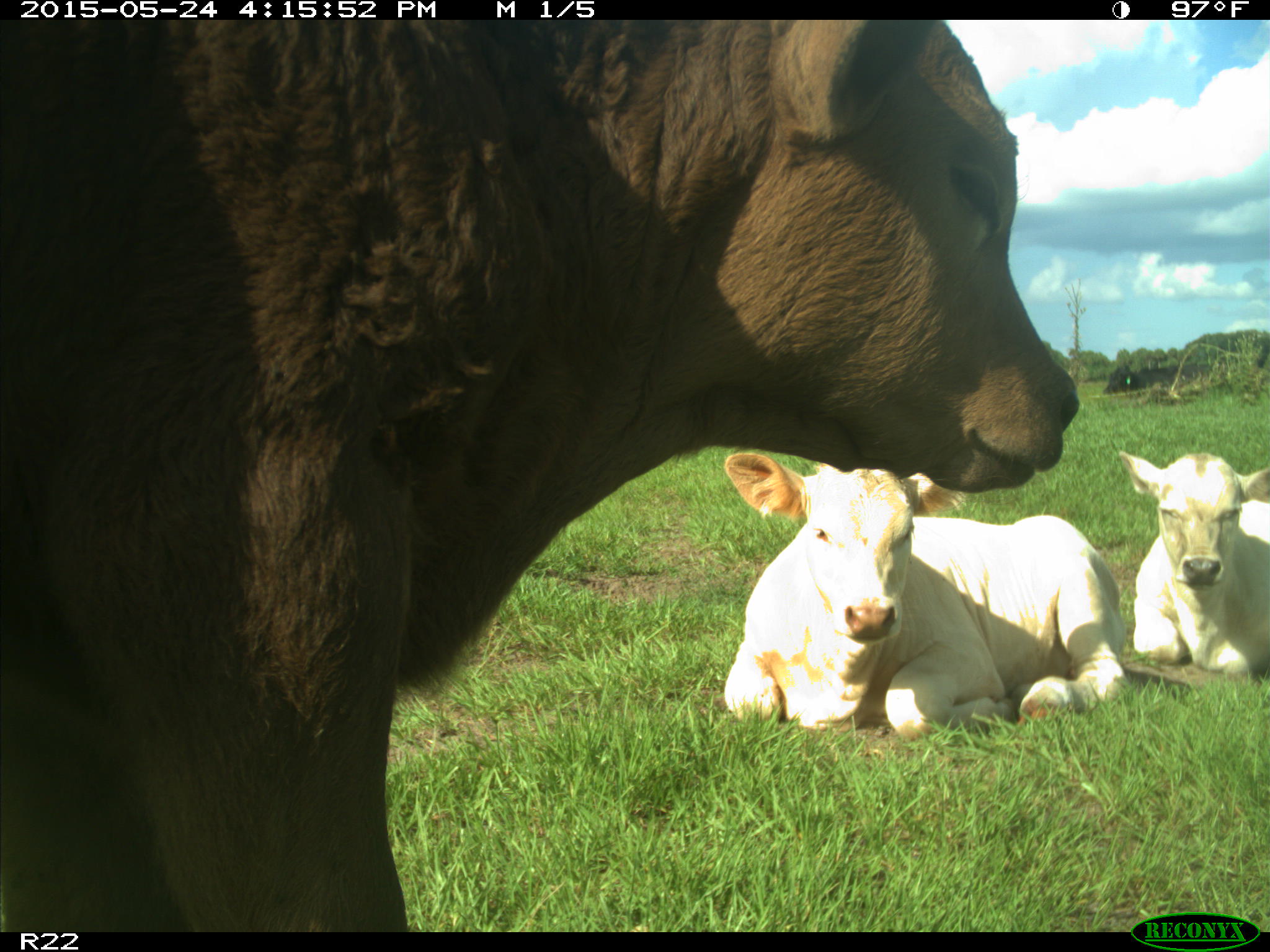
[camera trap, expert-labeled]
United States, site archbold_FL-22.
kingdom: Animalia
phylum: Chordata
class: Mammalia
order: Artiodactyla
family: Bovidae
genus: Bos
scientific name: Bos taurus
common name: domestic cow